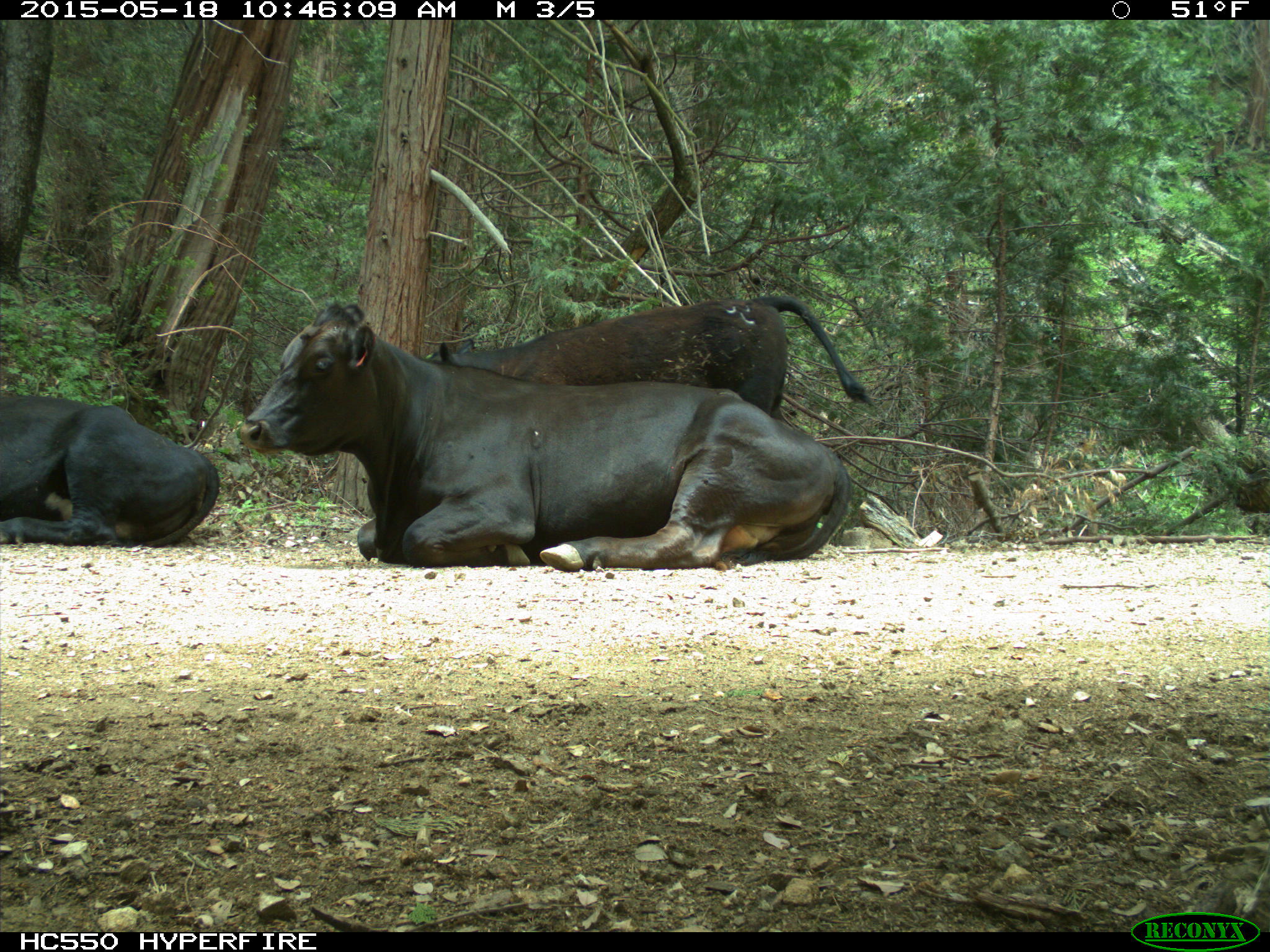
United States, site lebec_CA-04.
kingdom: Animalia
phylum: Chordata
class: Mammalia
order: Artiodactyla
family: Bovidae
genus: Bos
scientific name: Bos taurus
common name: domestic cow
Bos taurus (domestic cow).